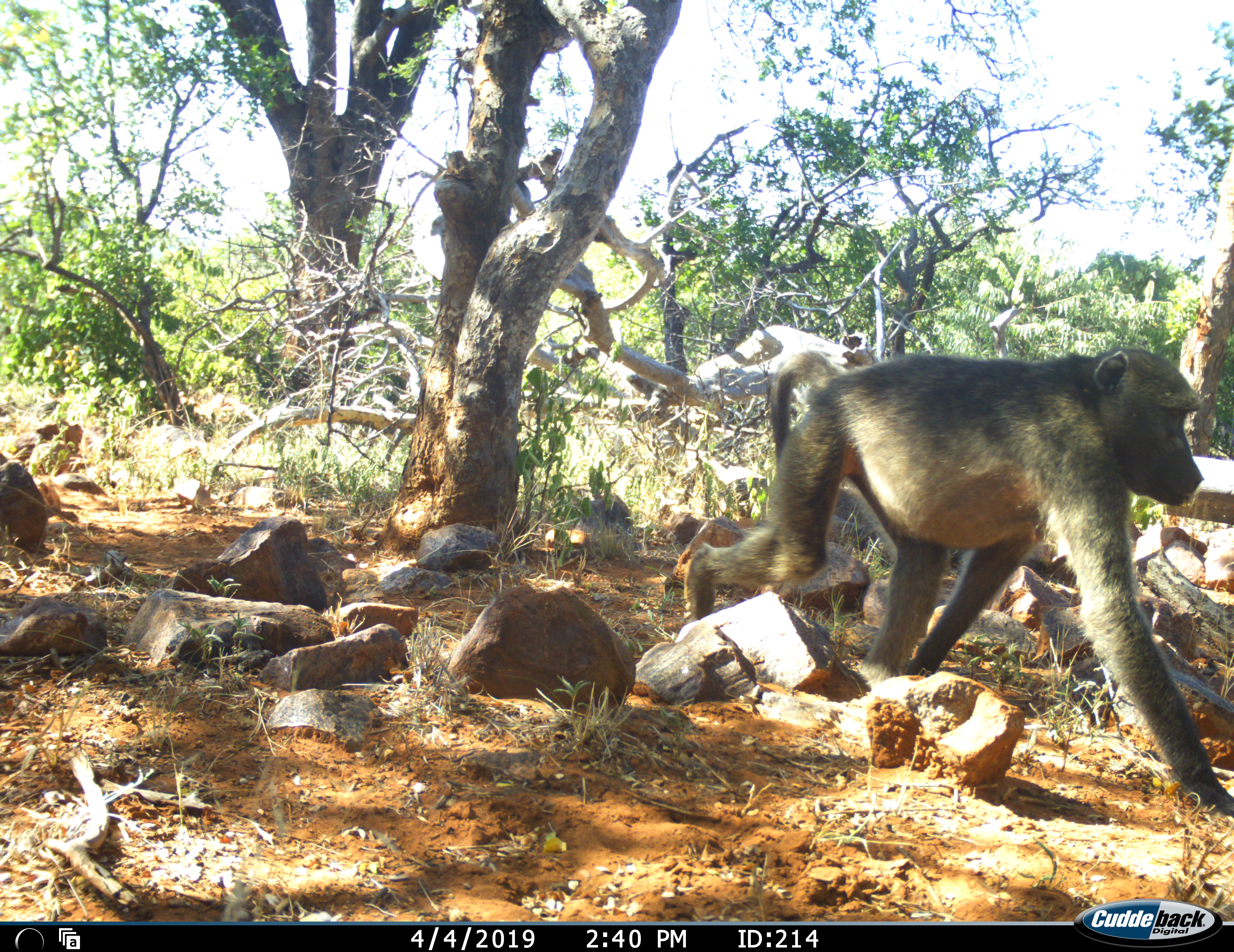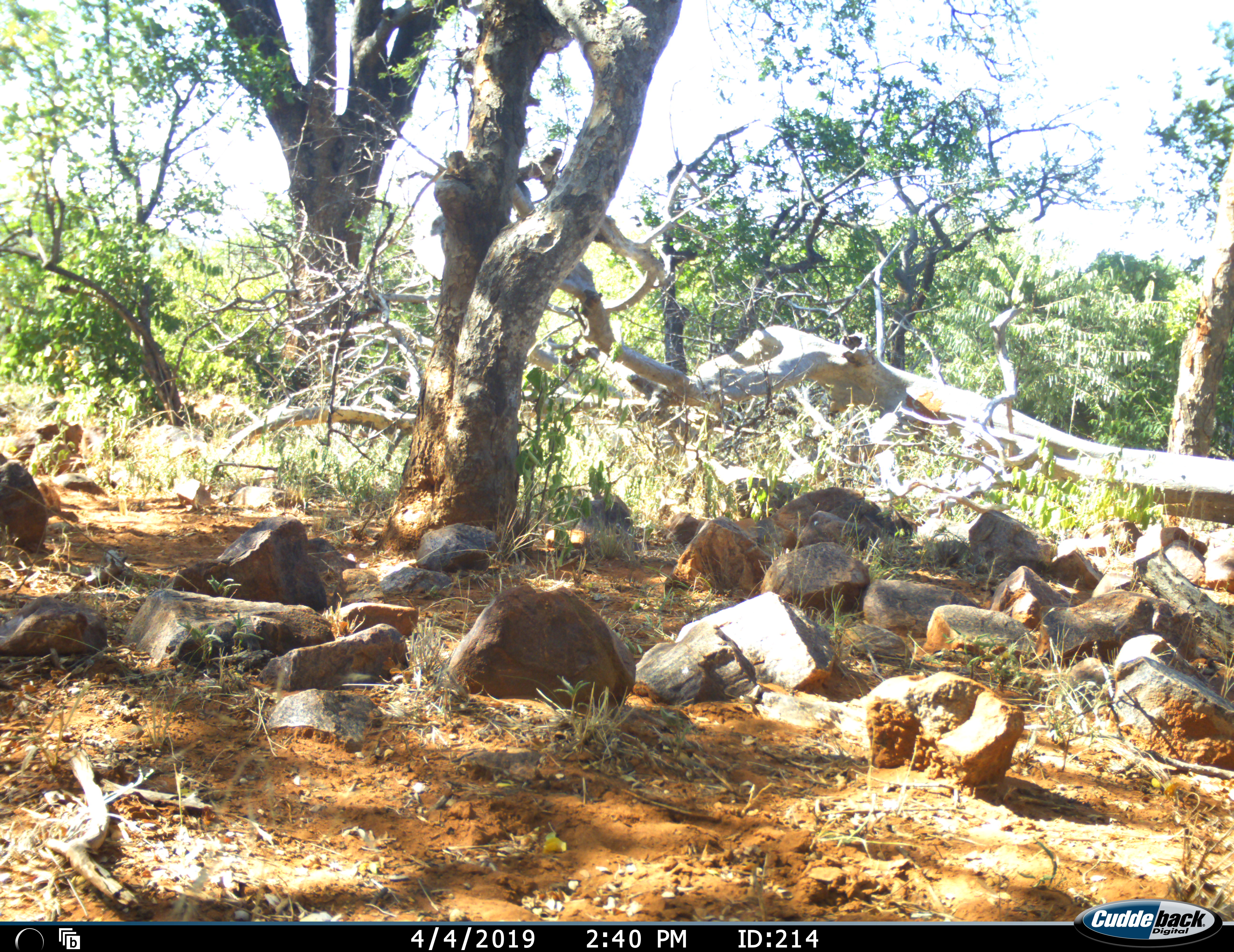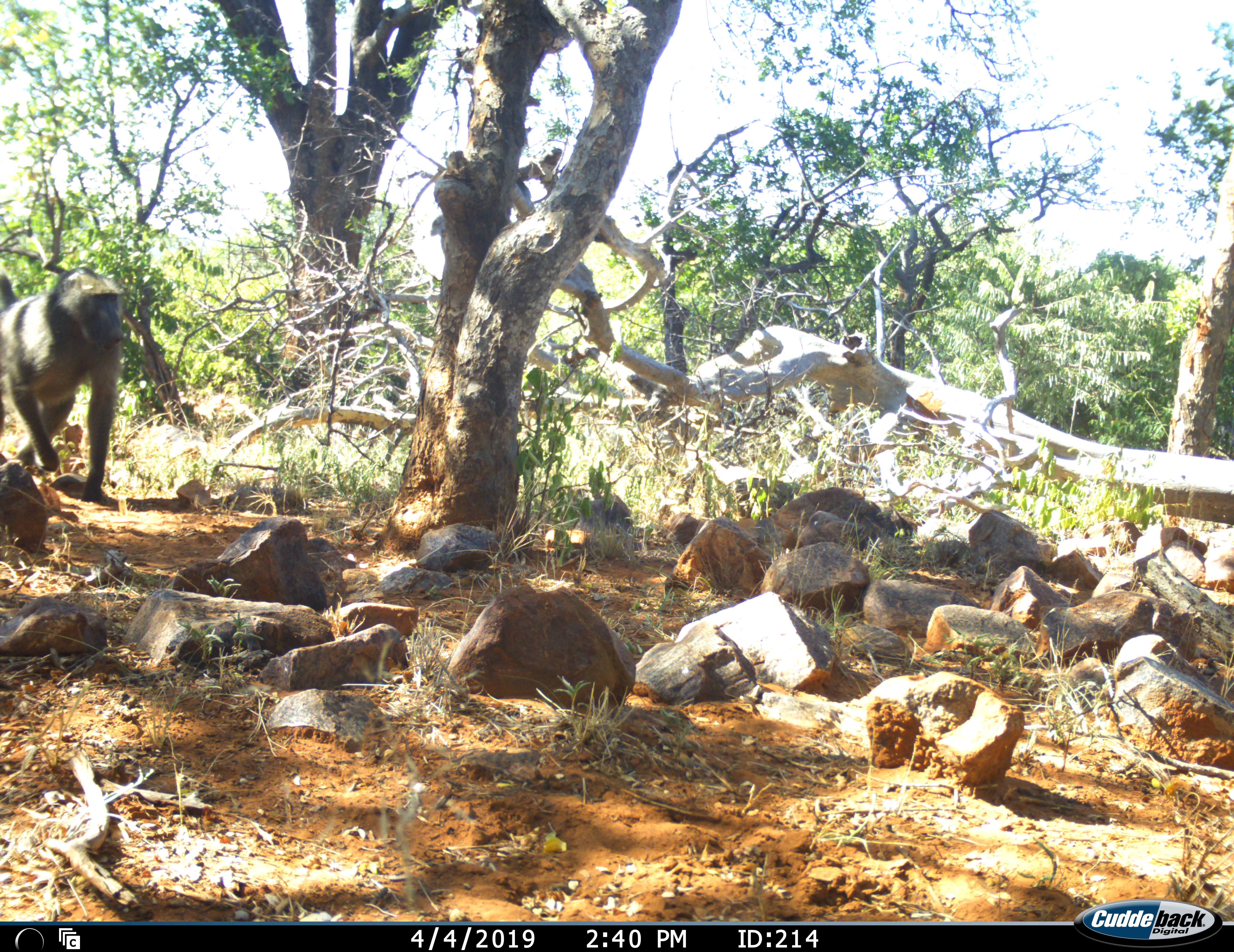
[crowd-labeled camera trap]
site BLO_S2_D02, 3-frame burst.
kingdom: Animalia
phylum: Chordata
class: Mammalia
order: Primates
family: Cercopithecidae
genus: Papio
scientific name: Papio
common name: baboon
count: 2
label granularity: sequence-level